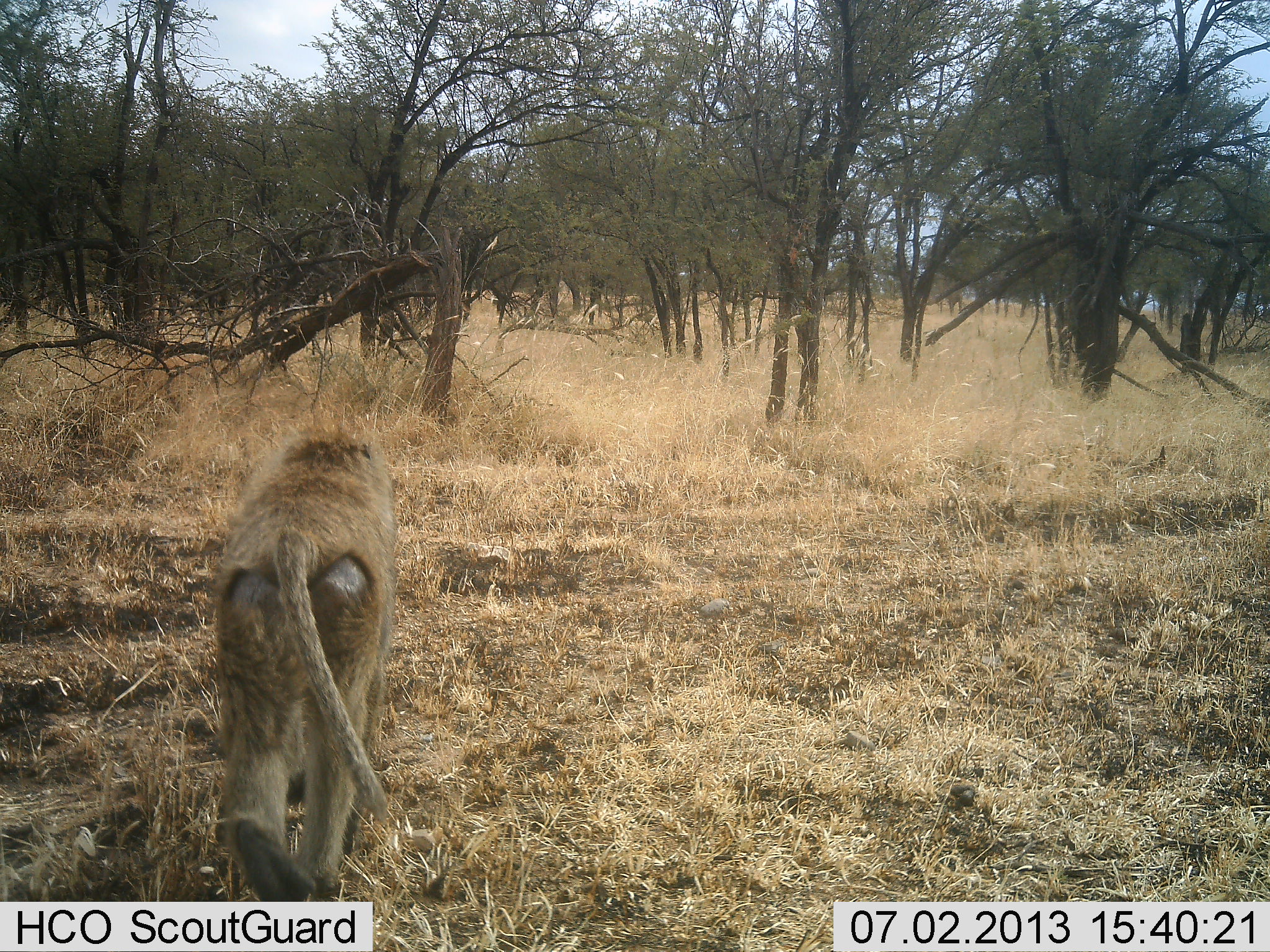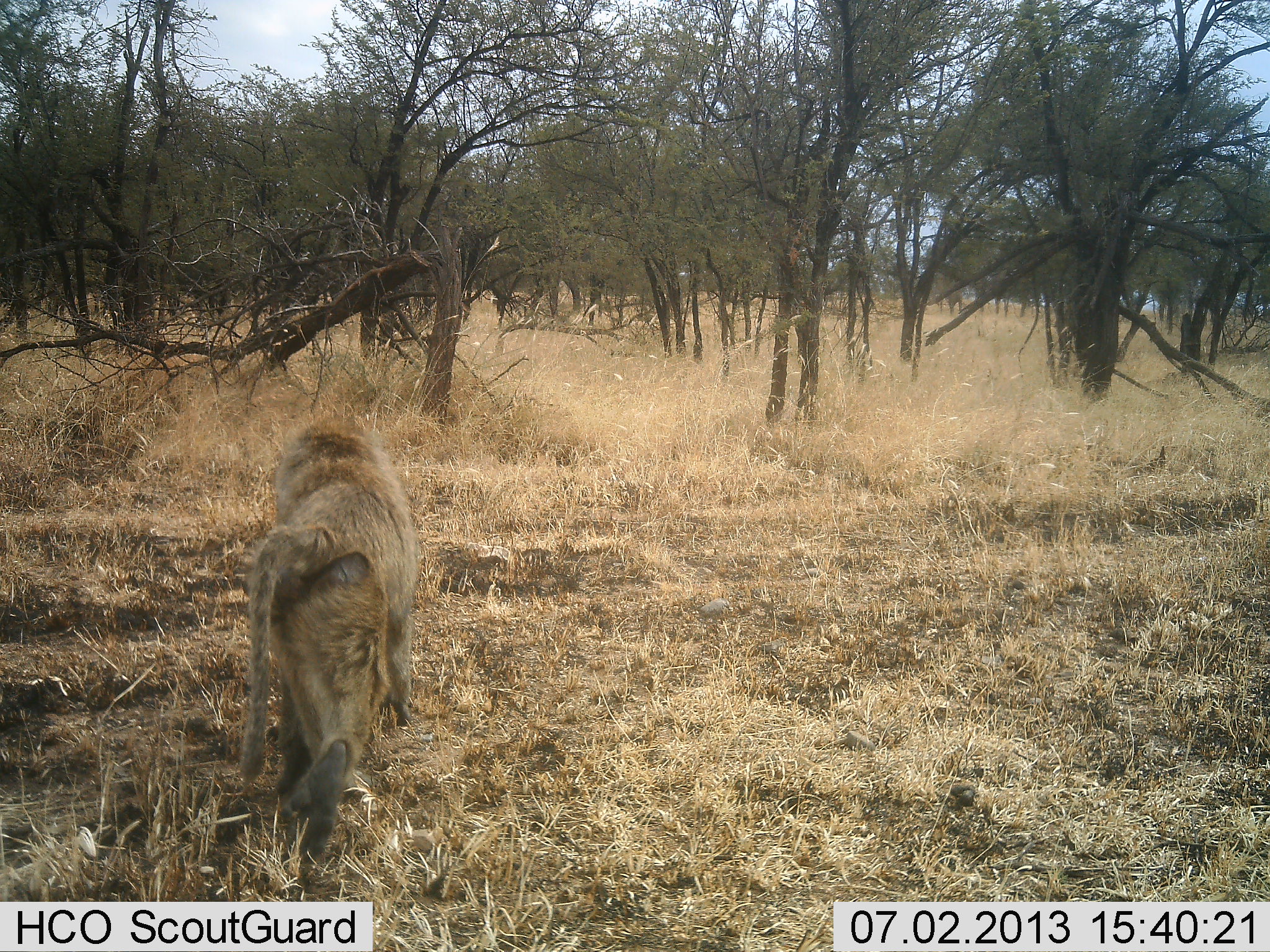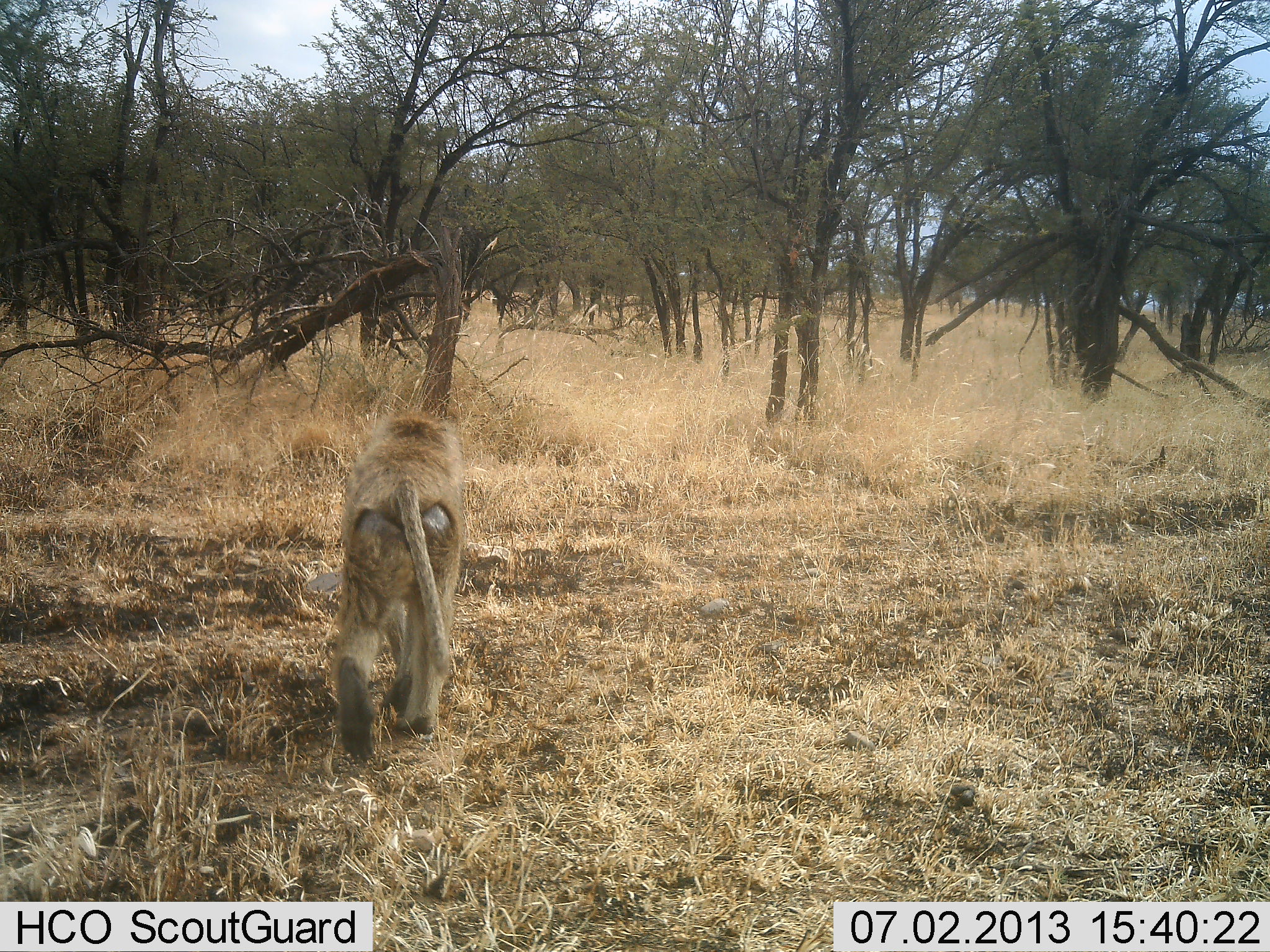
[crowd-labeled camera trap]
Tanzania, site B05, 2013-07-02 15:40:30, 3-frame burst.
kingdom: Animalia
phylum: Chordata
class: Mammalia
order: Primates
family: Cercopithecidae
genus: Papio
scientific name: Papio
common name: baboon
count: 1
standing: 4%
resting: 0%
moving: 96%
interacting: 0%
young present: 0%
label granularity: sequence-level